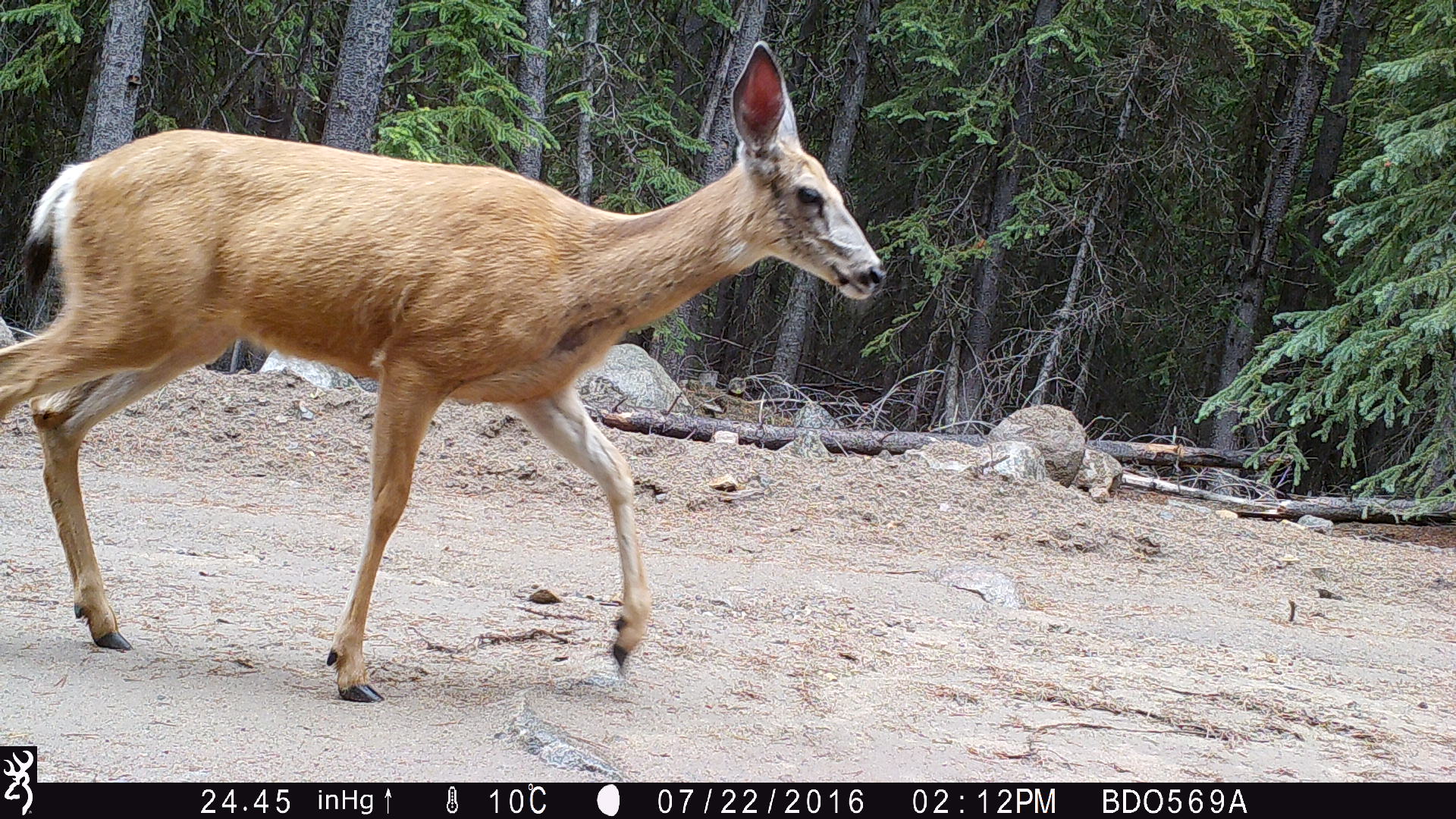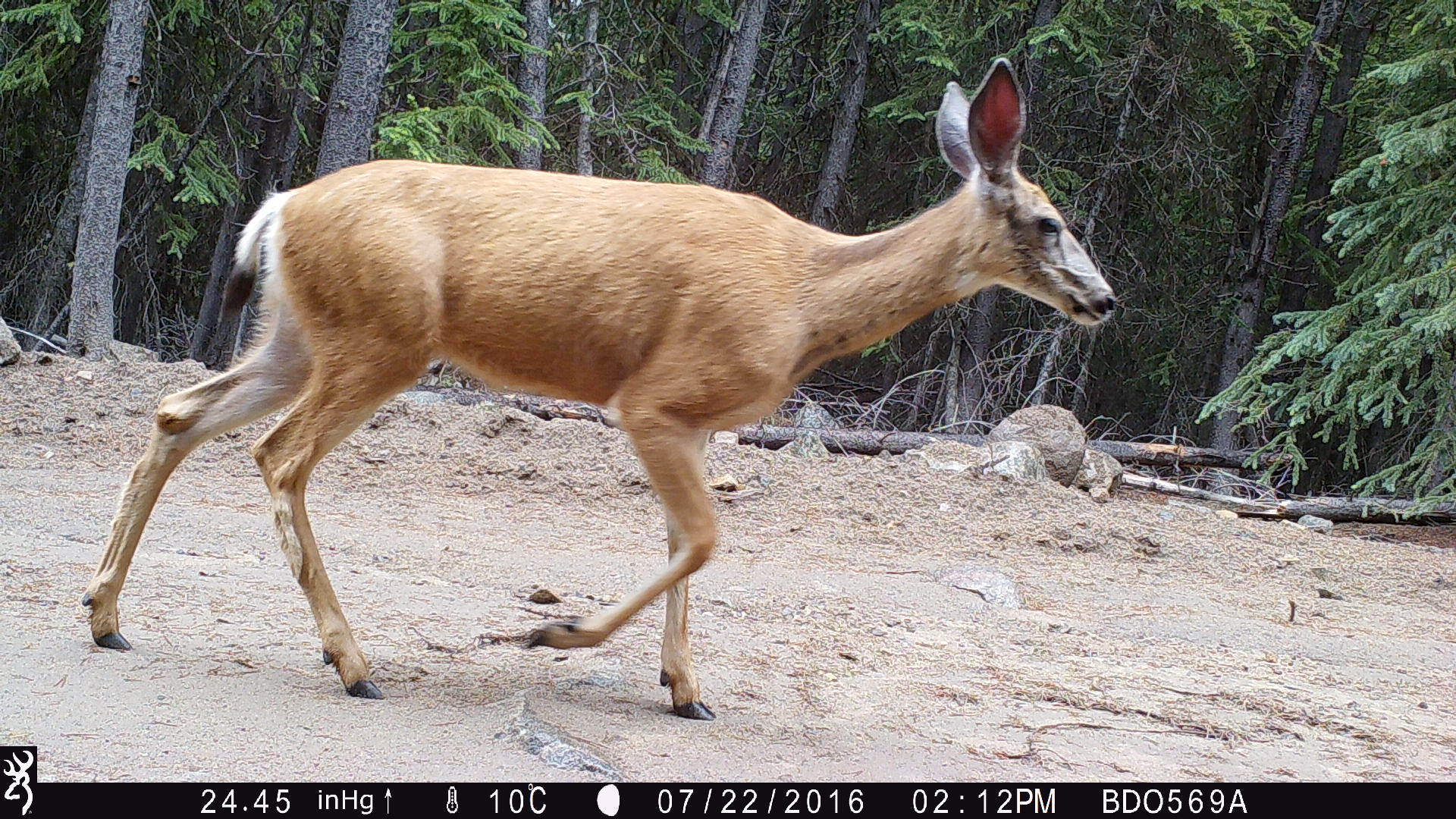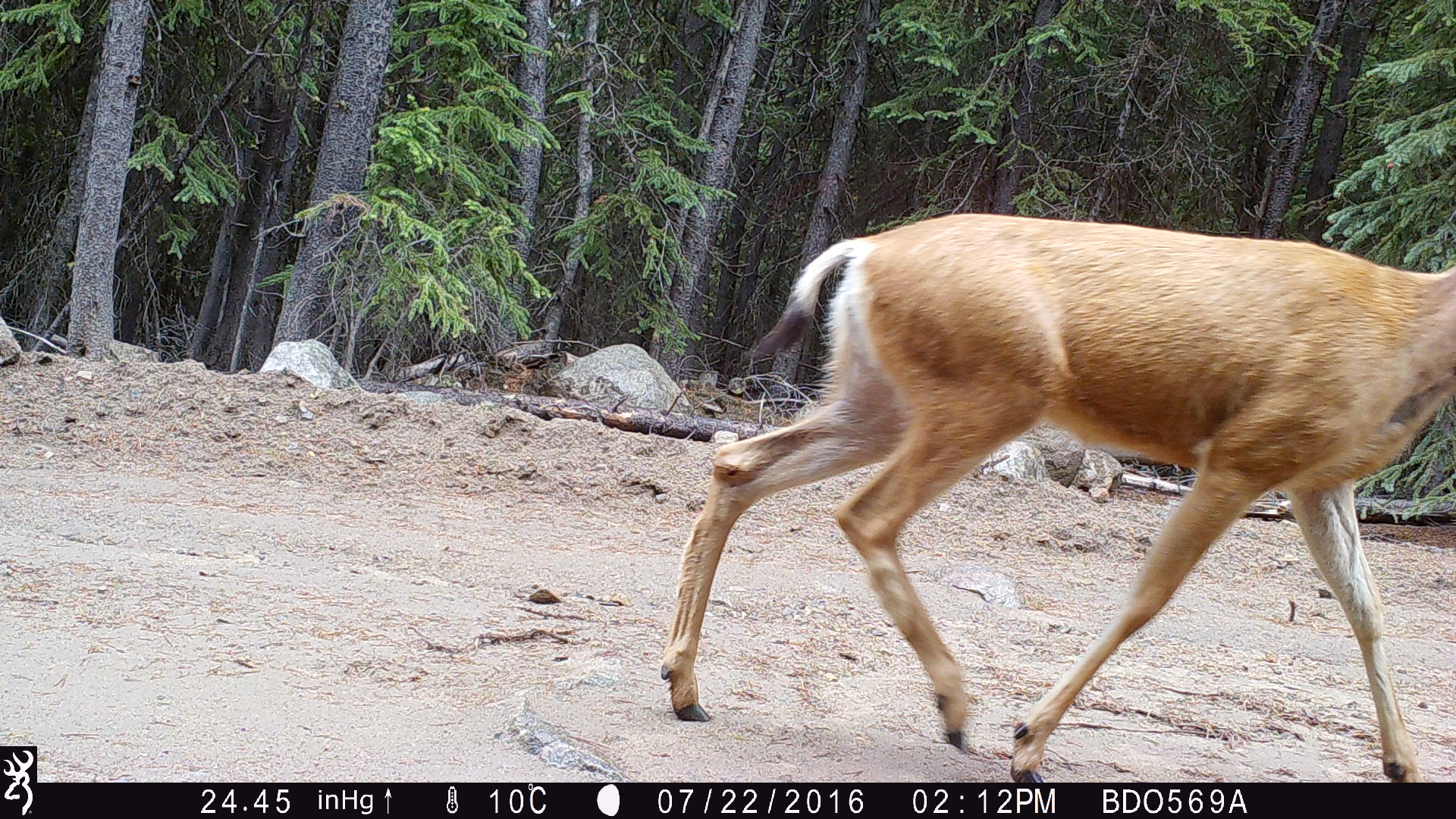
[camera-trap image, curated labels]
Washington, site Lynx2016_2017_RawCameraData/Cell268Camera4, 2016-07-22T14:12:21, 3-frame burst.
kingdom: Animalia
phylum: Chordata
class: Mammalia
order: Artiodactyla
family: Cervidae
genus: Odocoileus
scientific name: Odocoileus hemionus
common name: mule deer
Odocoileus hemionus (mule deer). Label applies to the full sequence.